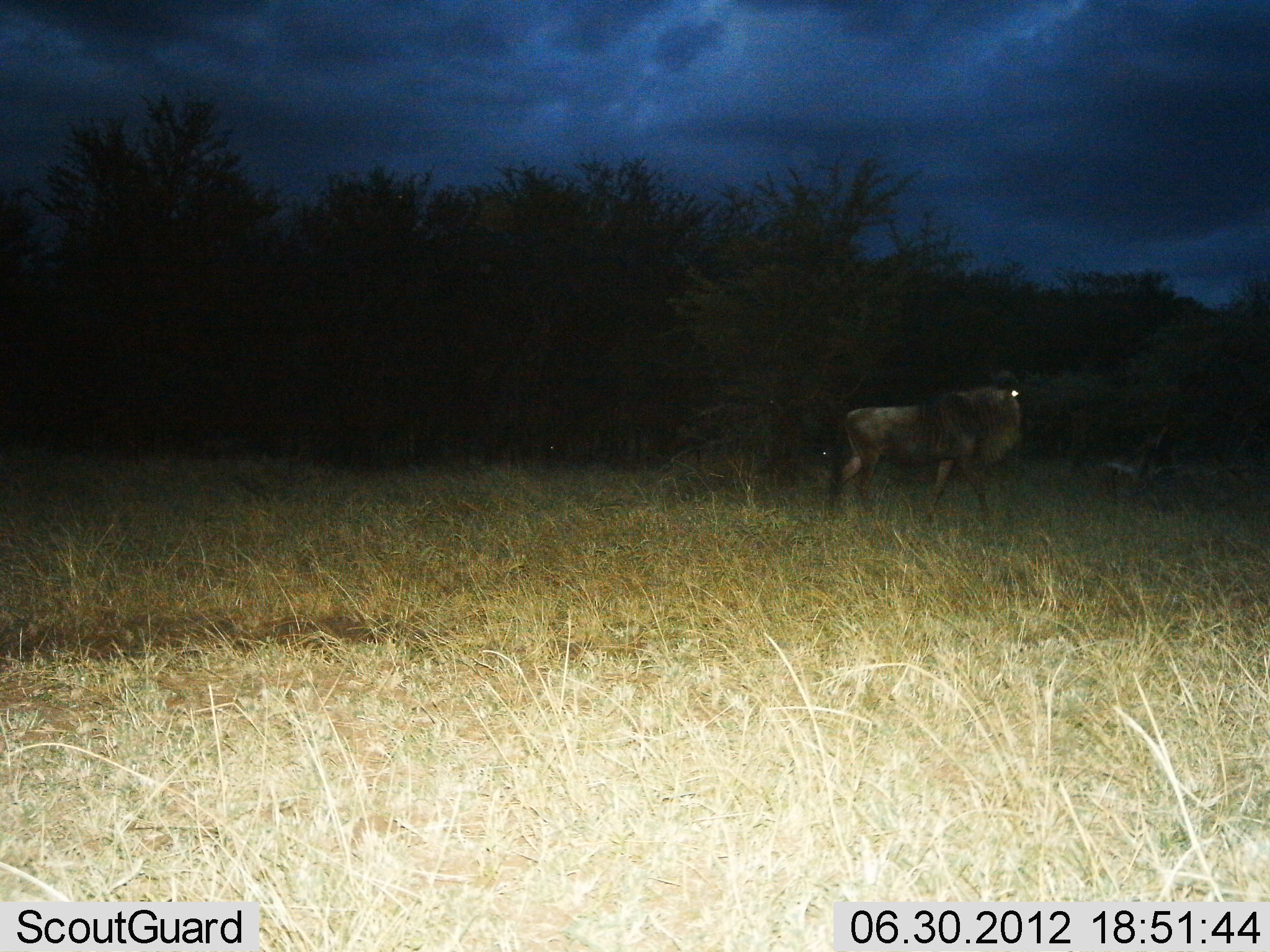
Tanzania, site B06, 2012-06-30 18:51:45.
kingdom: Animalia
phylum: Chordata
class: Mammalia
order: Artiodactyla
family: Bovidae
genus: Connochaetes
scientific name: Connochaetes taurinus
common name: blue wildebeest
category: wildebeest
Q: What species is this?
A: Wildebeest (blue wildebeest) (Connochaetes taurinus).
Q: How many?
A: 1.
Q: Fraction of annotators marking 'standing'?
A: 50%.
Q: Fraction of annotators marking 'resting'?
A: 0%.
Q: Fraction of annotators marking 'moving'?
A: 50%.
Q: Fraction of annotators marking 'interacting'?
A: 0%.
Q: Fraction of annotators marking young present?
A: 0%.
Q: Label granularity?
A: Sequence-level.